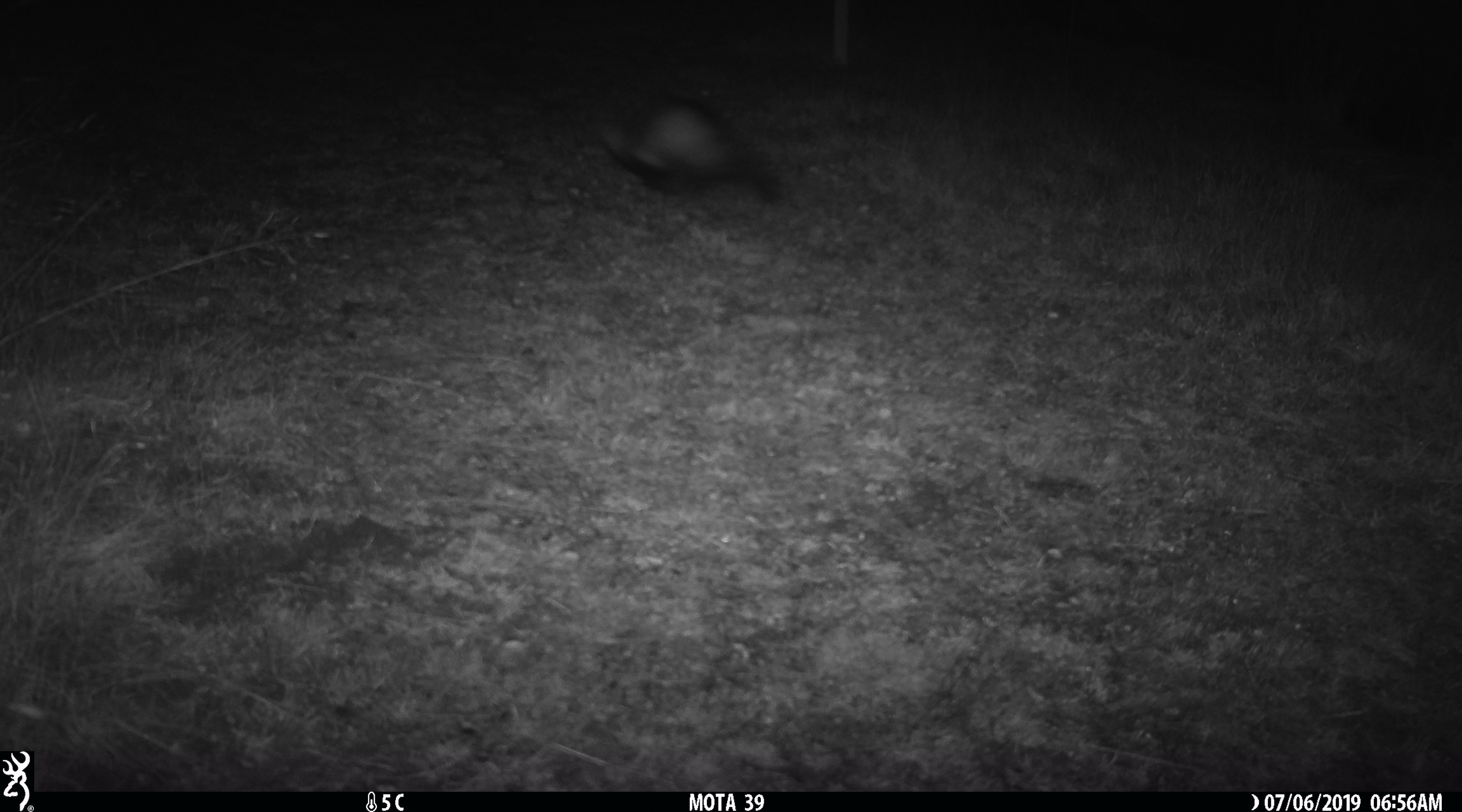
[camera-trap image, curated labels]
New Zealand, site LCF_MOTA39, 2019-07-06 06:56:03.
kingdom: Animalia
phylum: Chordata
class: Mammalia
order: Carnivora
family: Mustelidae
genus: Mustela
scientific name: Mustela furo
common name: ferret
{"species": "ferret (Mustela furo)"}